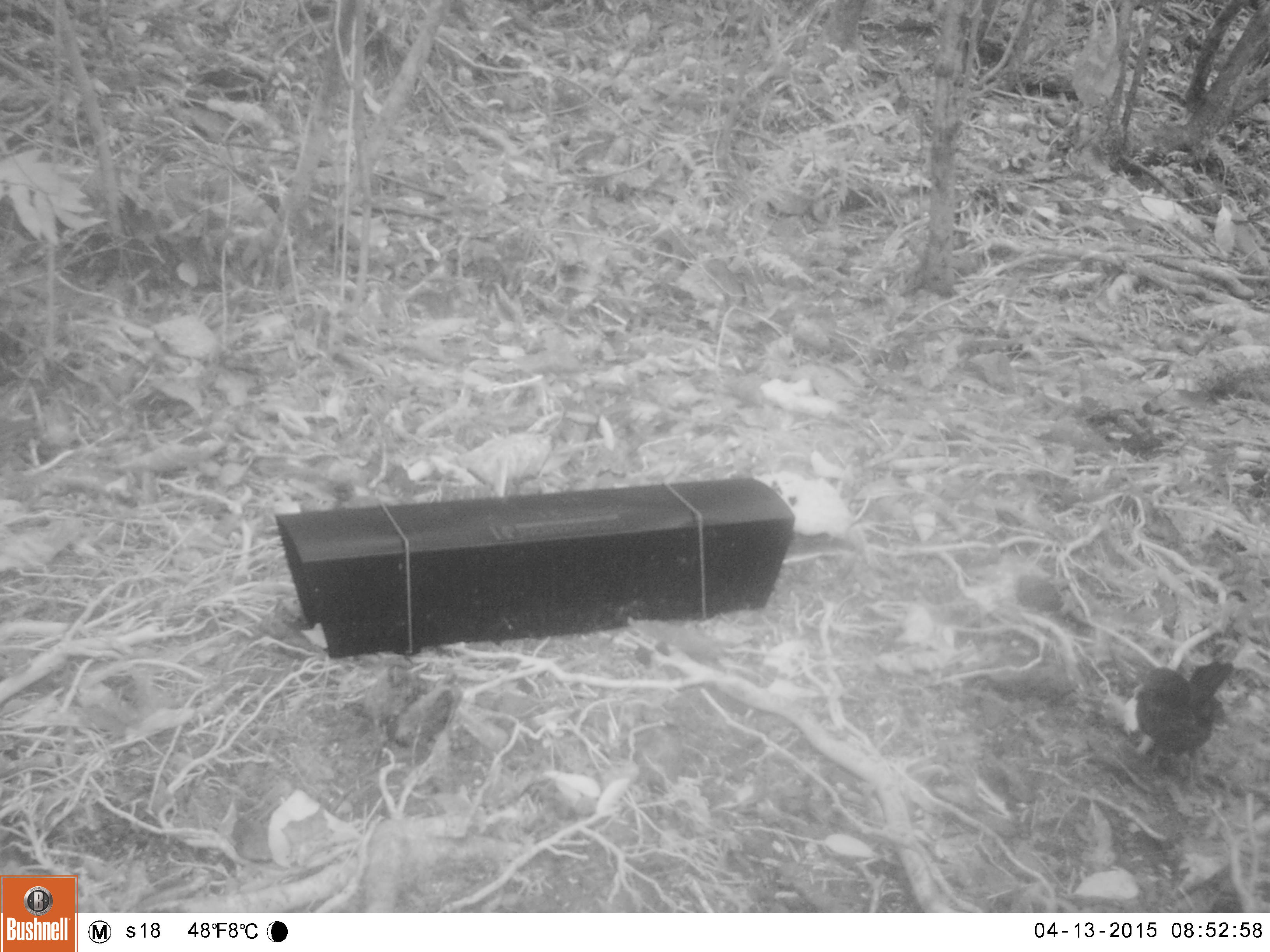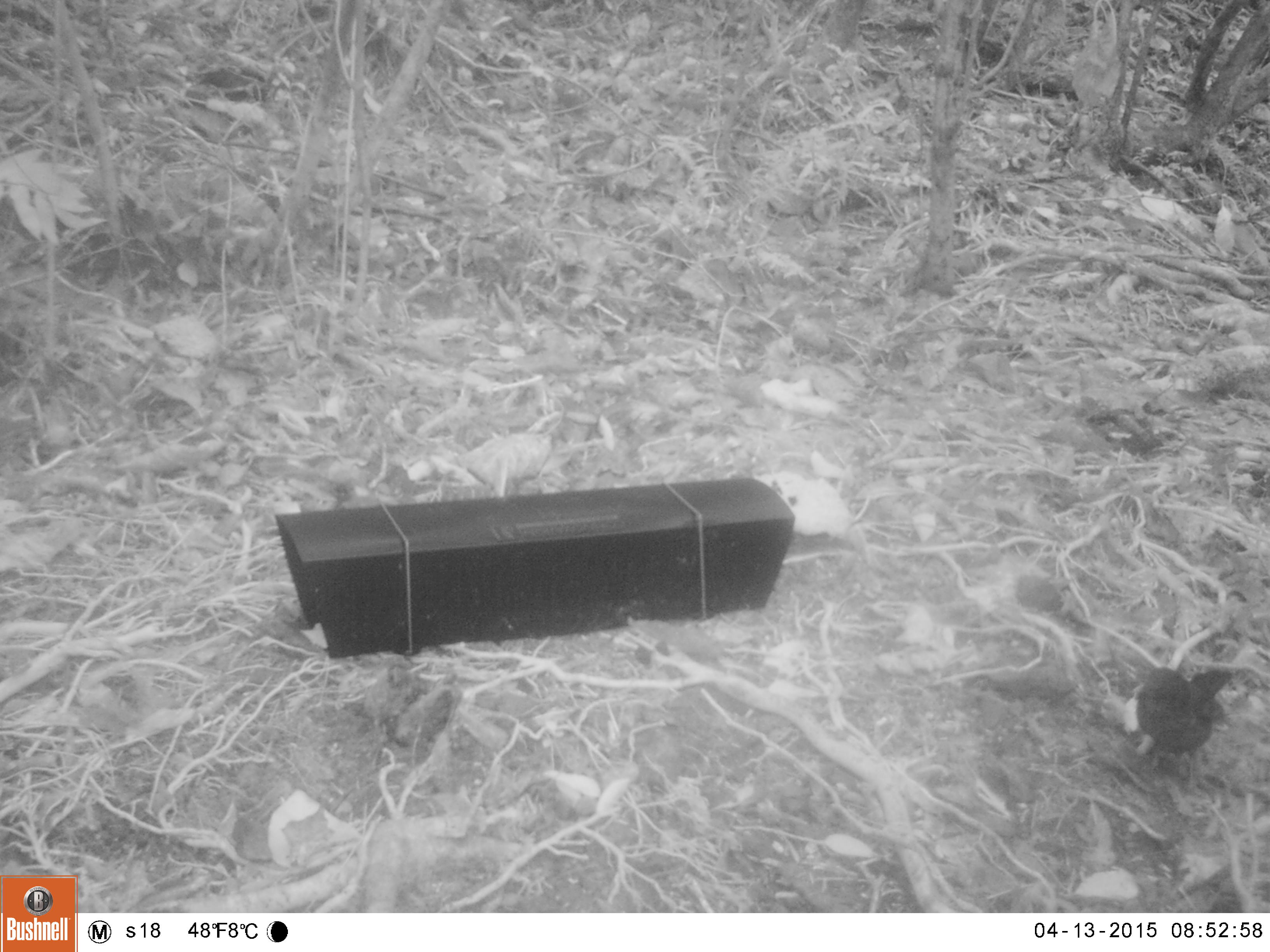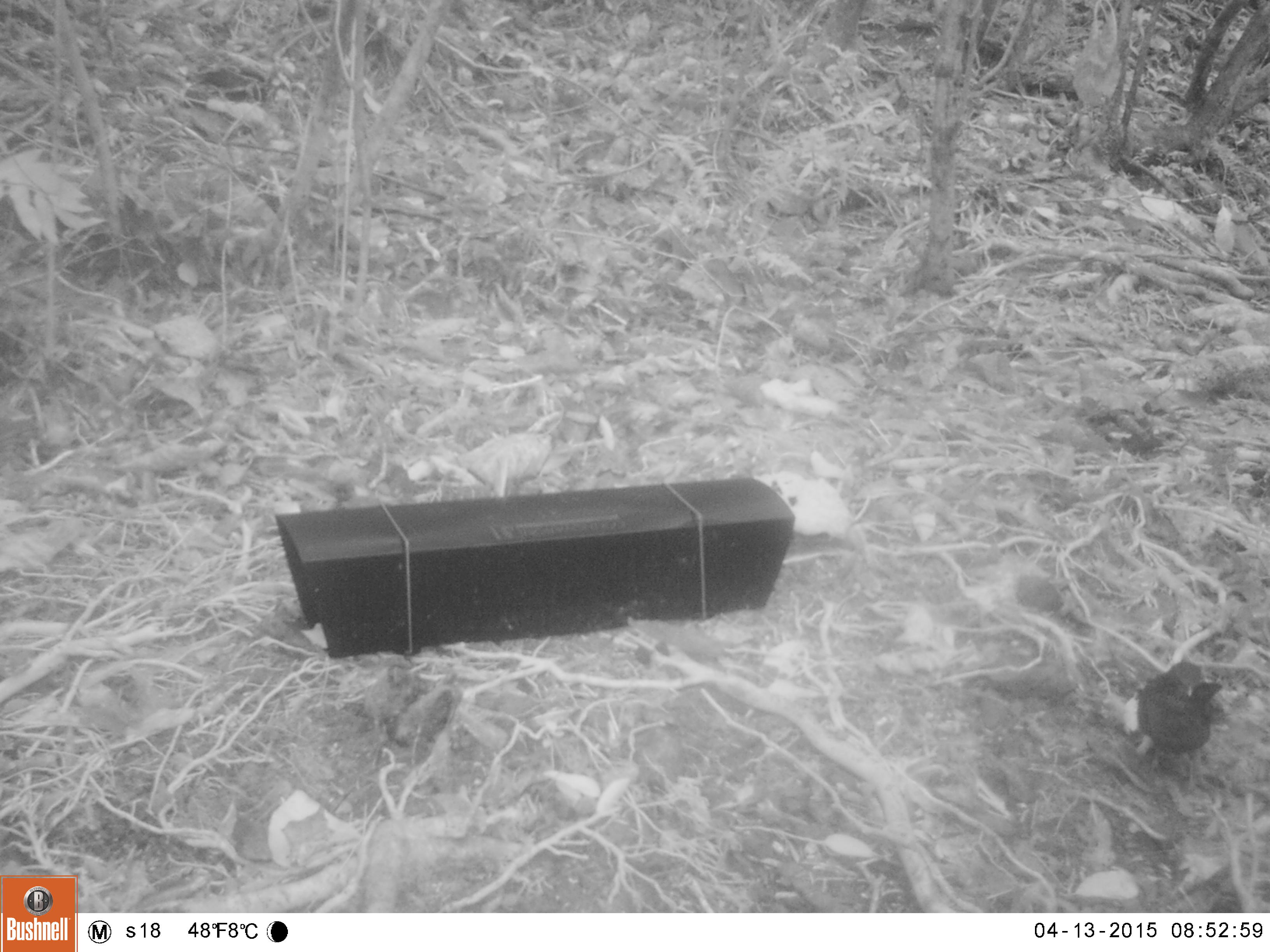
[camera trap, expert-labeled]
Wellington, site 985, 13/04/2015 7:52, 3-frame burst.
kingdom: Animalia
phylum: Chordata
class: Aves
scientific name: Aves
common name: bird